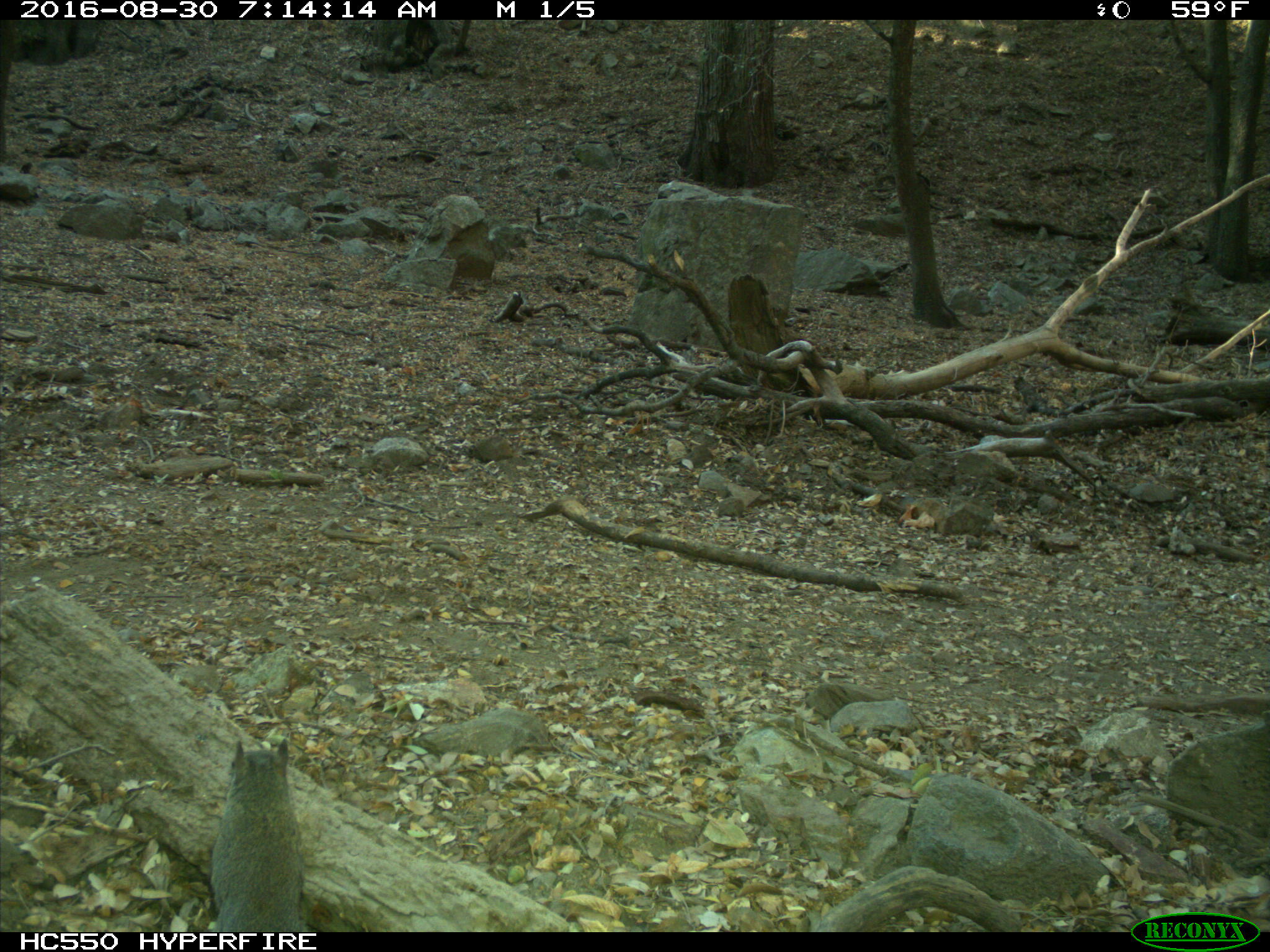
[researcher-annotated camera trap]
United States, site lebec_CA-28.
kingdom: Animalia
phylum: Chordata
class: Mammalia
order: Rodentia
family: Sciuridae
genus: Sciurus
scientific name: Sciurus carolinensis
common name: eastern gray squirrel